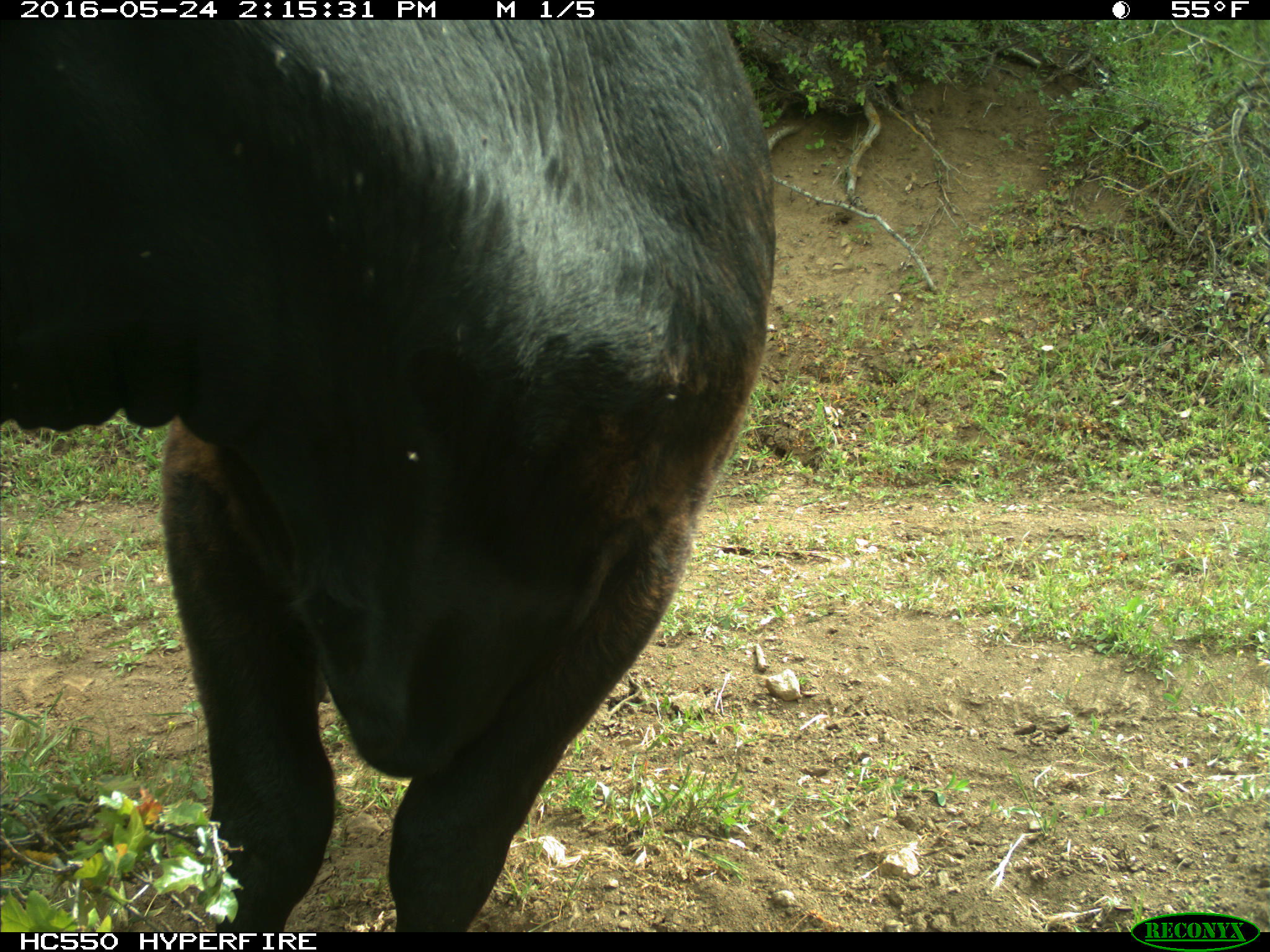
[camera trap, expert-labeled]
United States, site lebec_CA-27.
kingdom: Animalia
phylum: Chordata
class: Mammalia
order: Artiodactyla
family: Bovidae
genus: Bos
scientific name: Bos taurus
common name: domestic cow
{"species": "Bos taurus (domestic cow)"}